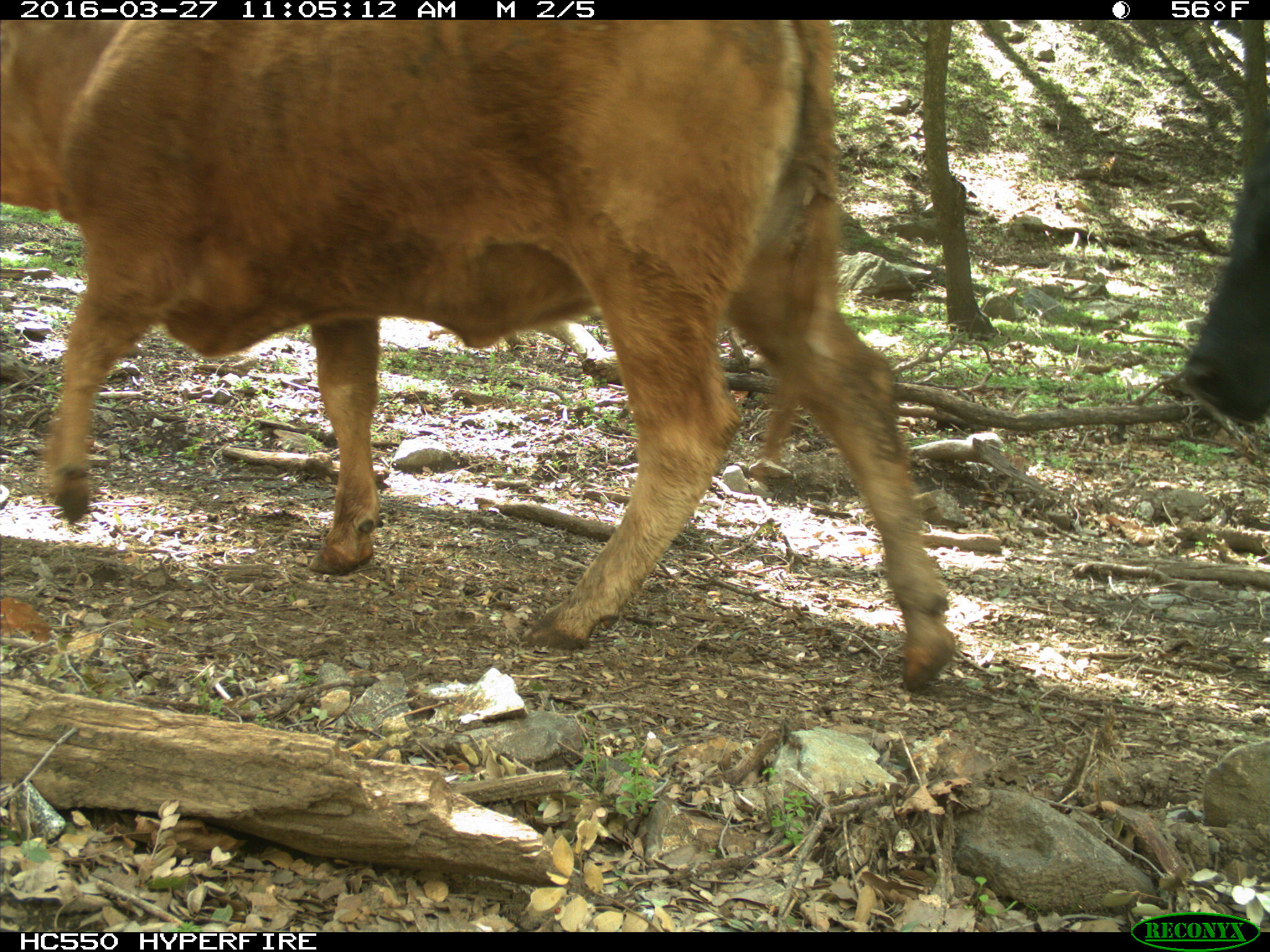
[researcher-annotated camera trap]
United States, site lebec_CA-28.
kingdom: Animalia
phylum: Chordata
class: Mammalia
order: Artiodactyla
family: Bovidae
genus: Bos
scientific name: Bos taurus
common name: domestic cow